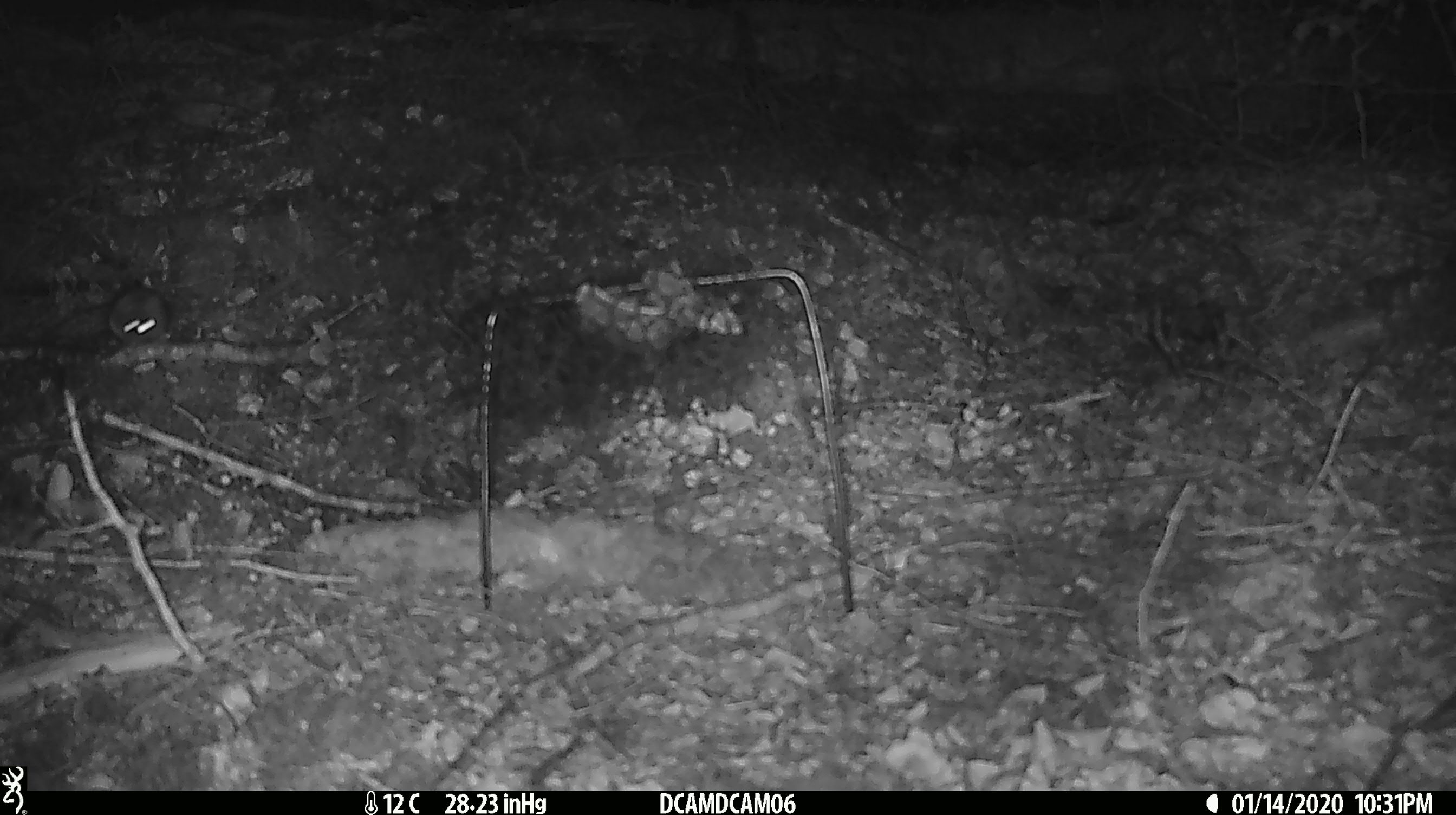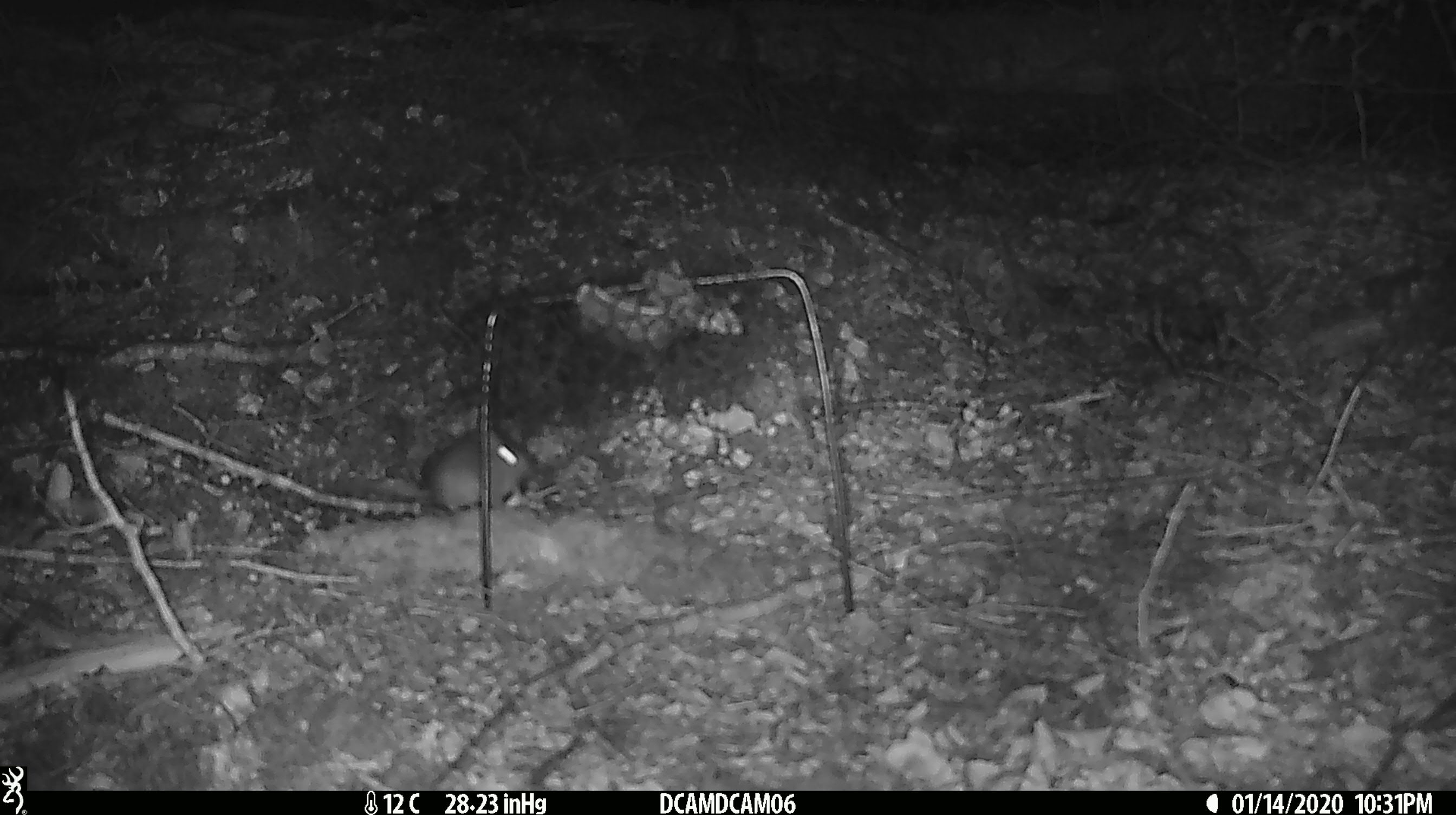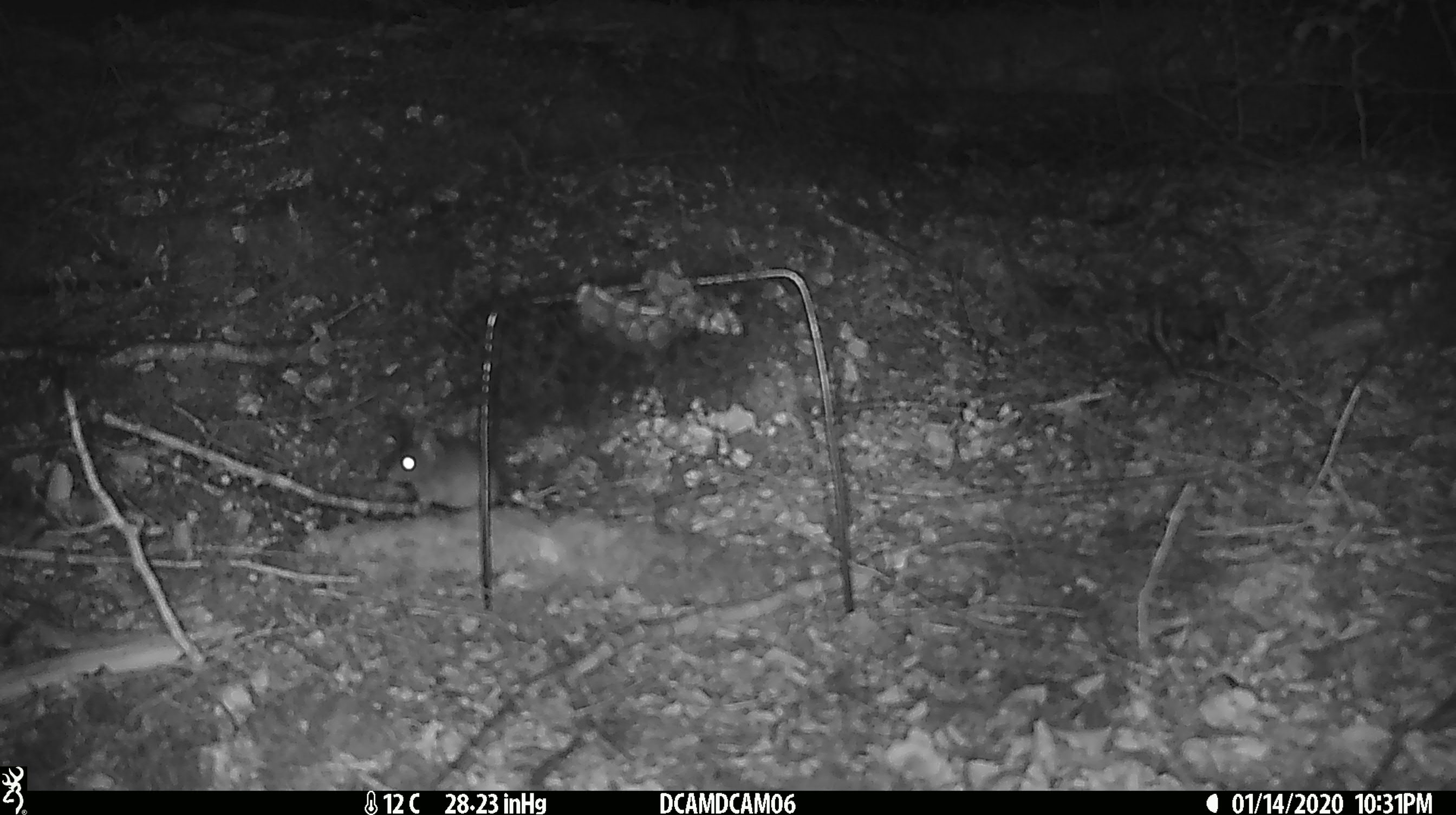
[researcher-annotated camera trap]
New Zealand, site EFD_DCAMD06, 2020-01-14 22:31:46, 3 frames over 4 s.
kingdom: Animalia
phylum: Chordata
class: Mammalia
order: Rodentia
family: Muridae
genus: Mus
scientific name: Mus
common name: mouse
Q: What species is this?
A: Mouse (Mus).